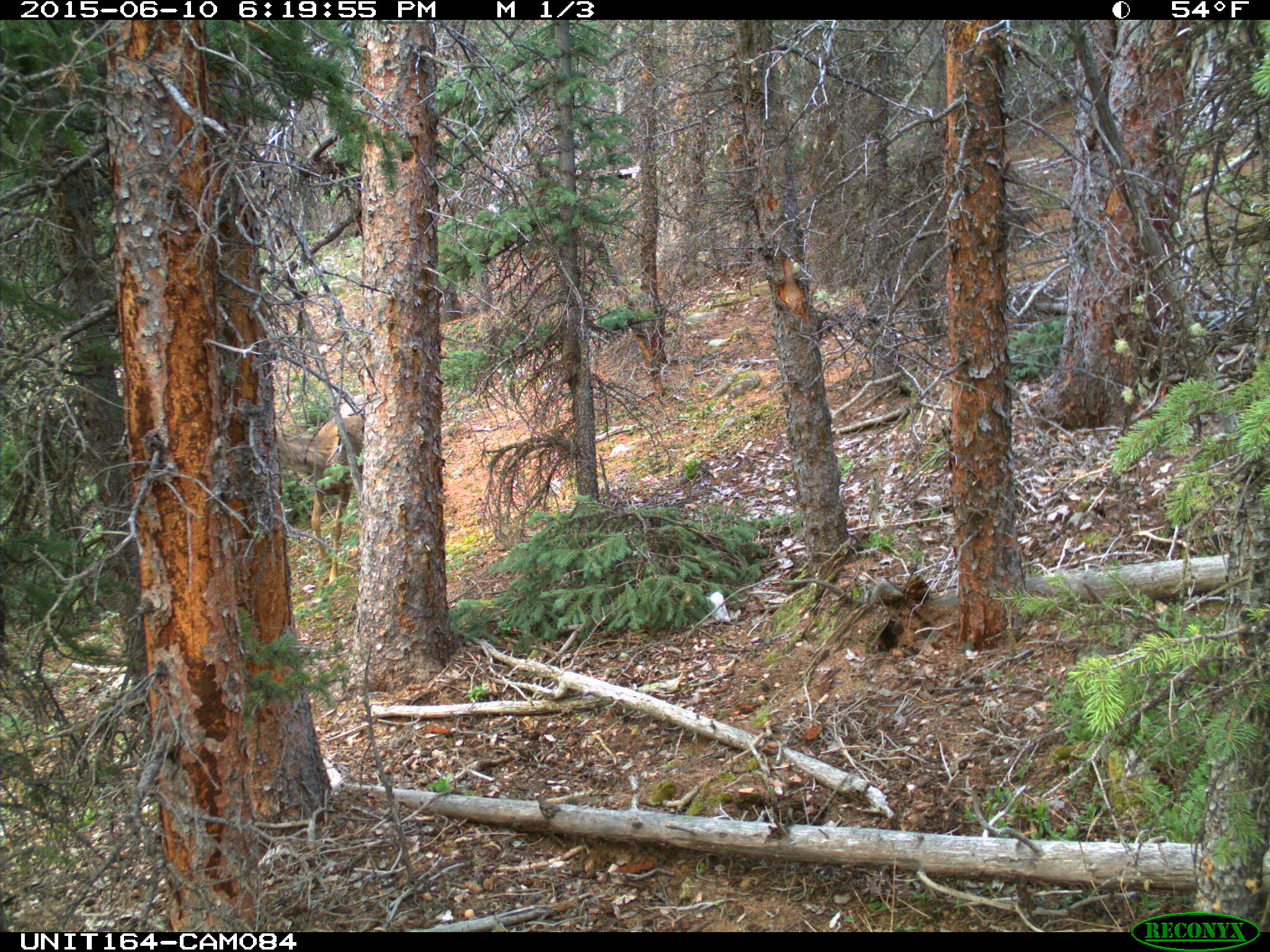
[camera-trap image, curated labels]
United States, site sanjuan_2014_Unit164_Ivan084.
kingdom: Animalia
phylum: Chordata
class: Mammalia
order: Artiodactyla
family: Cervidae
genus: Odocoileus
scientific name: Odocoileus hemionus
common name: mule deer